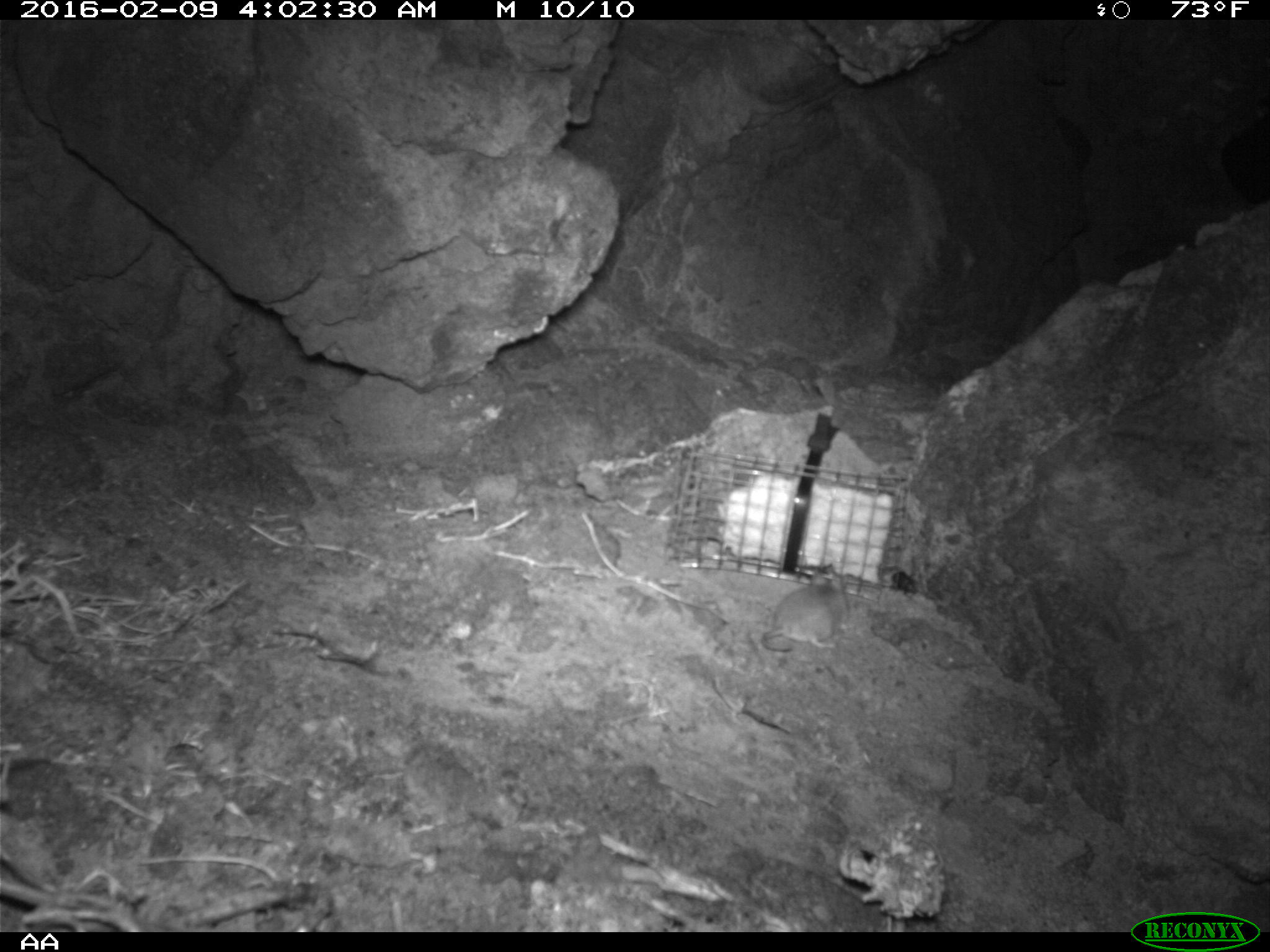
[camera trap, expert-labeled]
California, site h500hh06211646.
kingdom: Animalia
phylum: Chordata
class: Mammalia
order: Rodentia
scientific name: Rodentia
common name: rodent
Rodent (Rodentia).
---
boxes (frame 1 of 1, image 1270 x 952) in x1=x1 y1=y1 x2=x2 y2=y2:
rodent: x1=760 y1=568 x2=847 y2=652